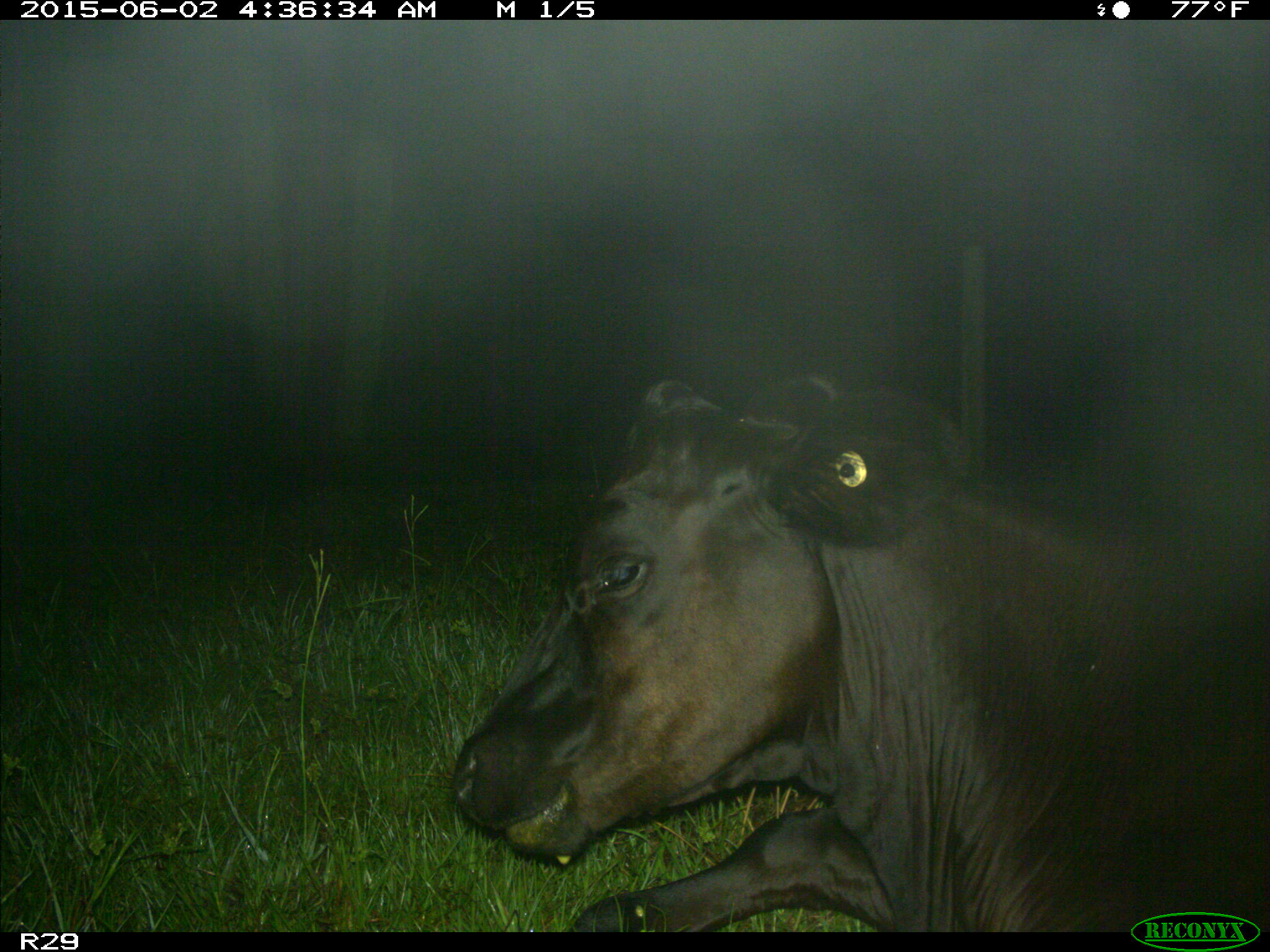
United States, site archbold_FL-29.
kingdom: Animalia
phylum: Chordata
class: Mammalia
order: Artiodactyla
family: Bovidae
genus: Bos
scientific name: Bos taurus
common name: domestic cow